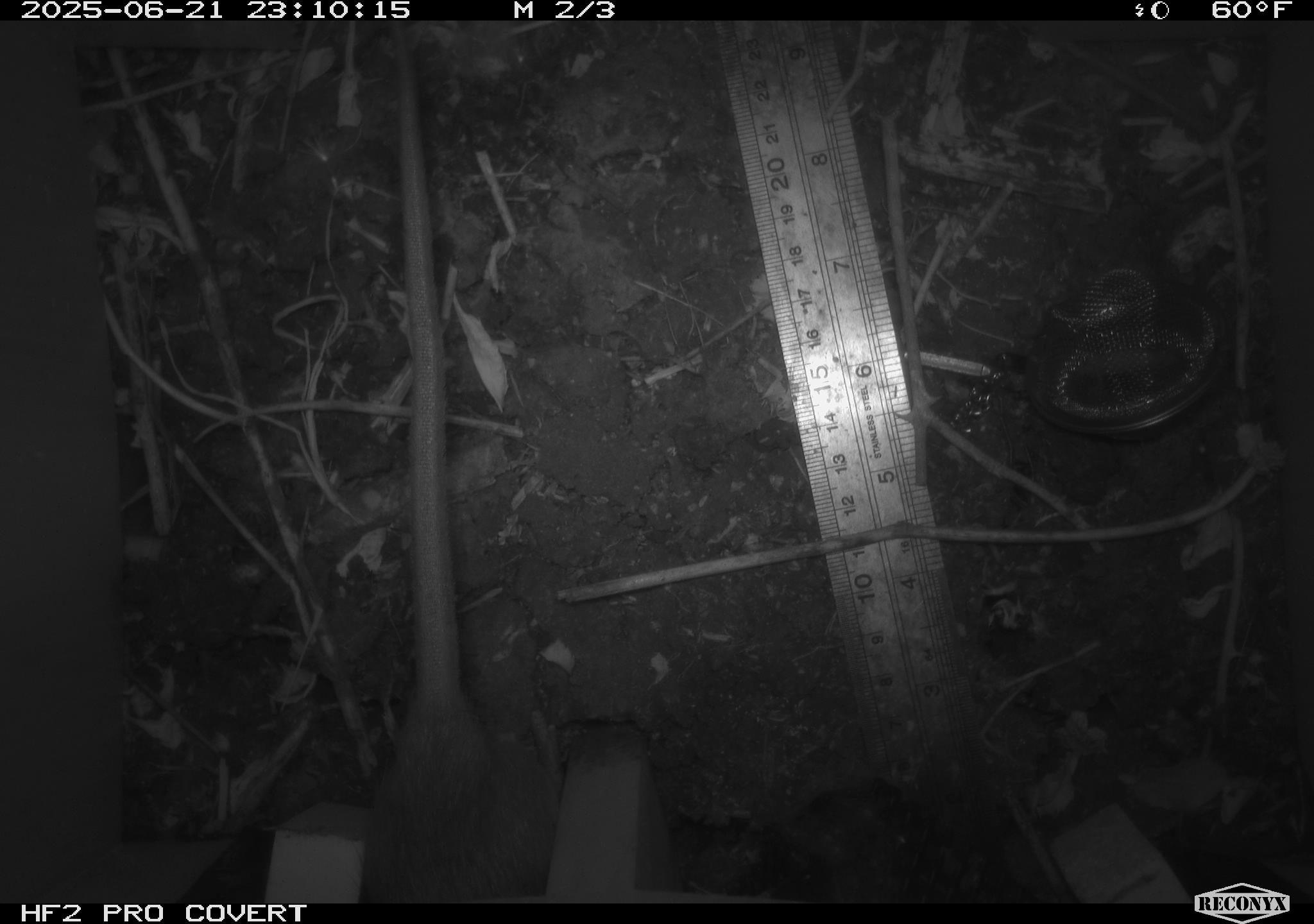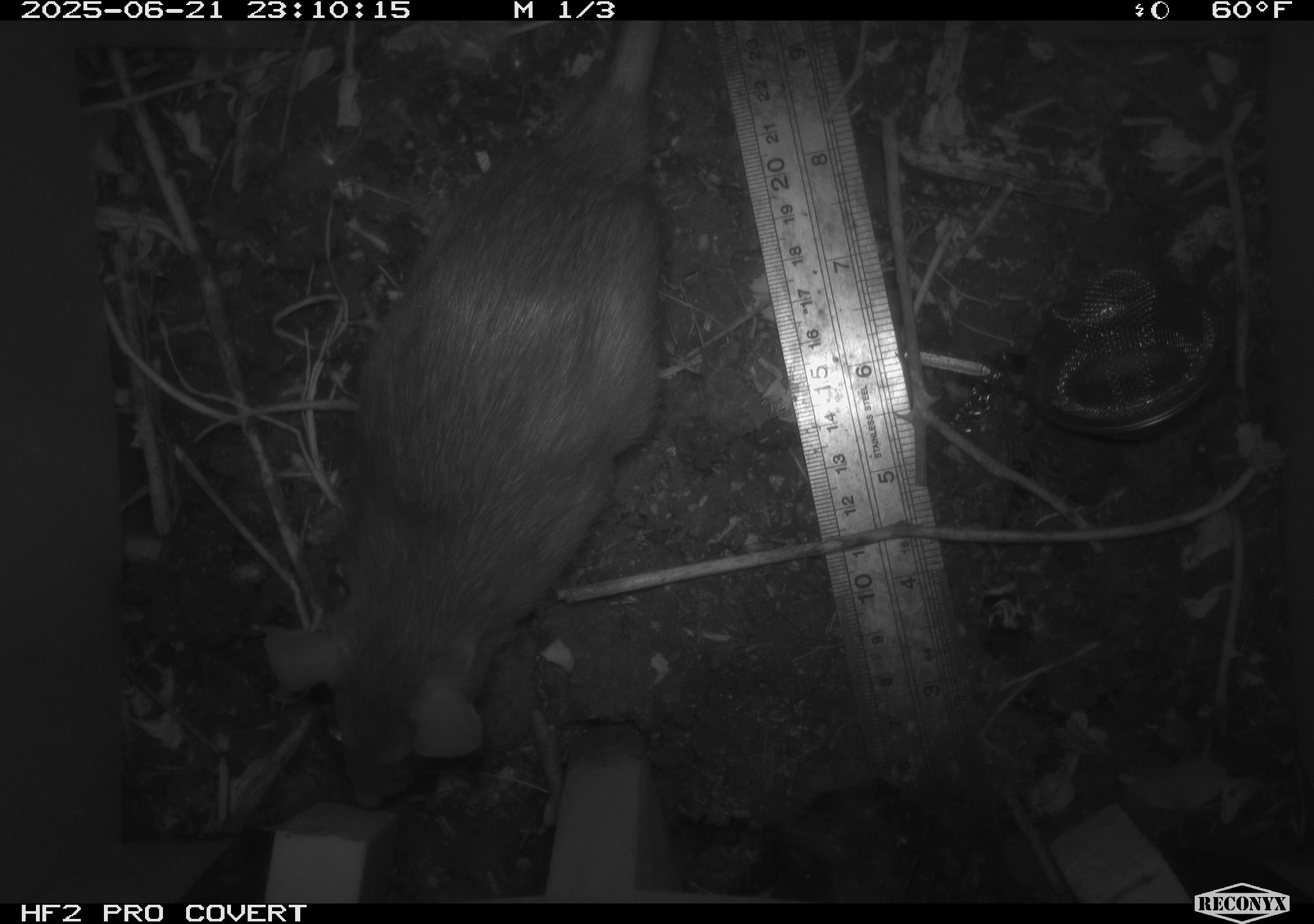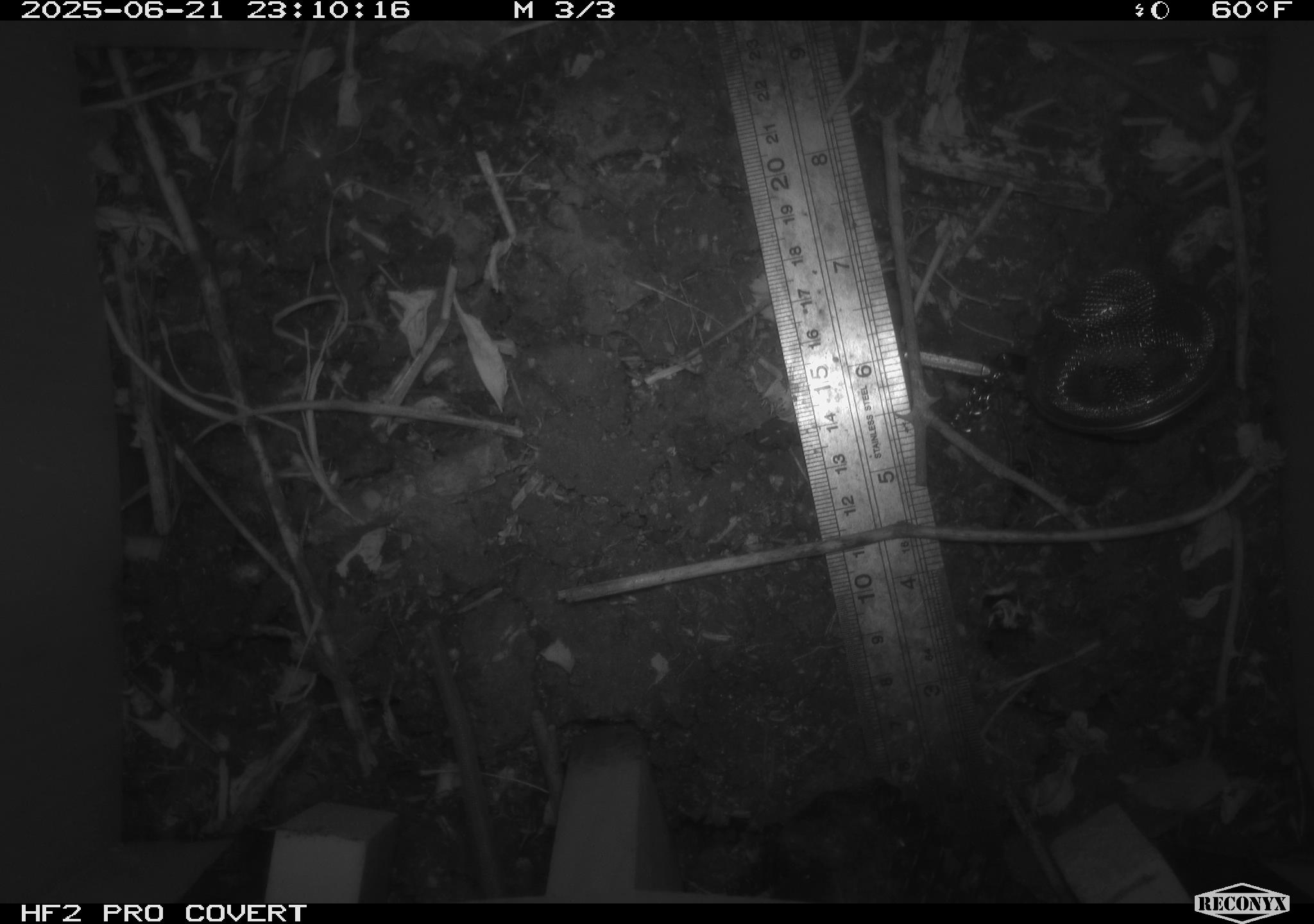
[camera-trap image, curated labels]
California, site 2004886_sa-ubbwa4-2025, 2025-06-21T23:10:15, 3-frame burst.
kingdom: Animalia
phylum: Chordata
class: Mammalia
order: Rodentia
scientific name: Rodentia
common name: rodent